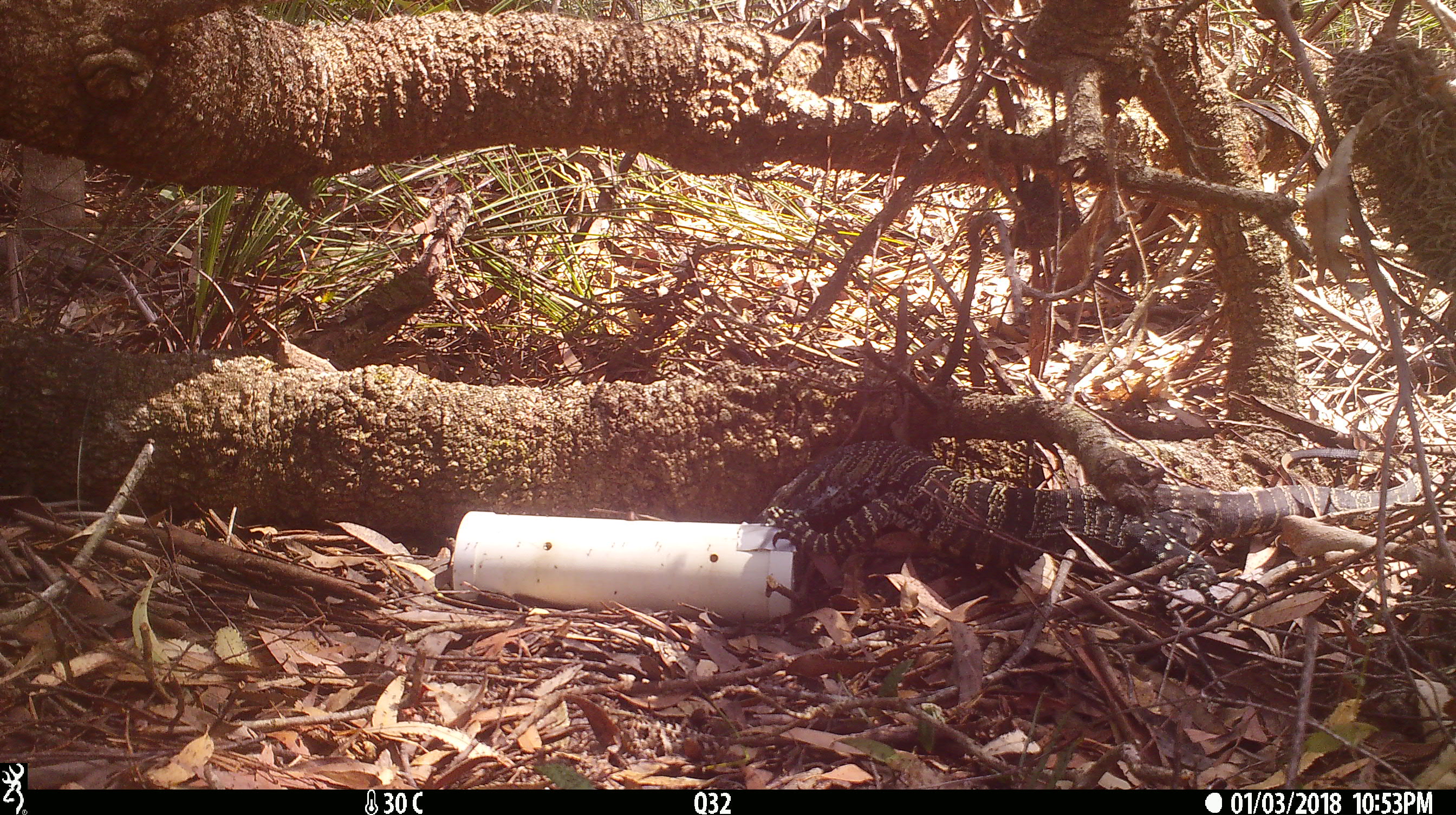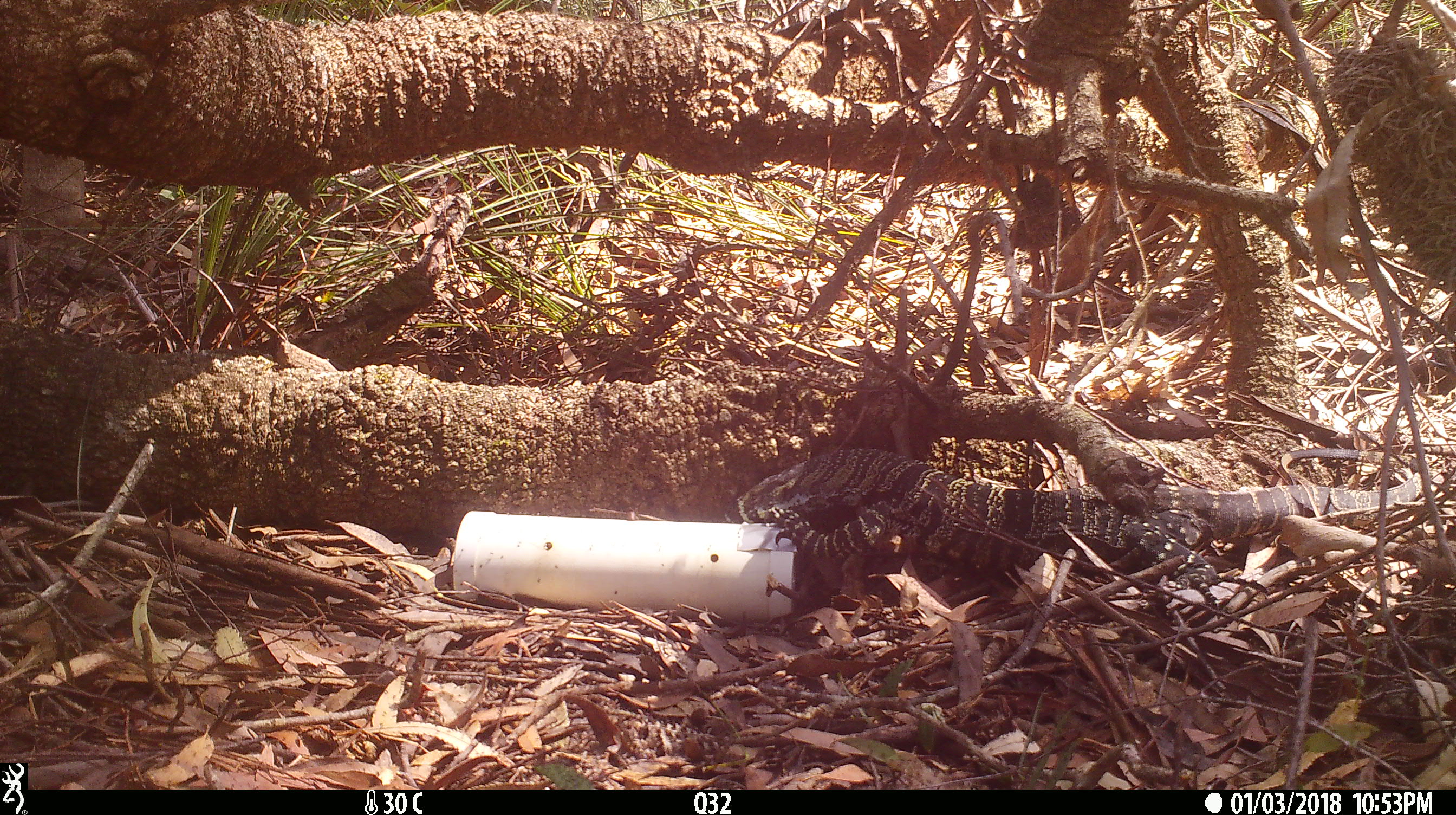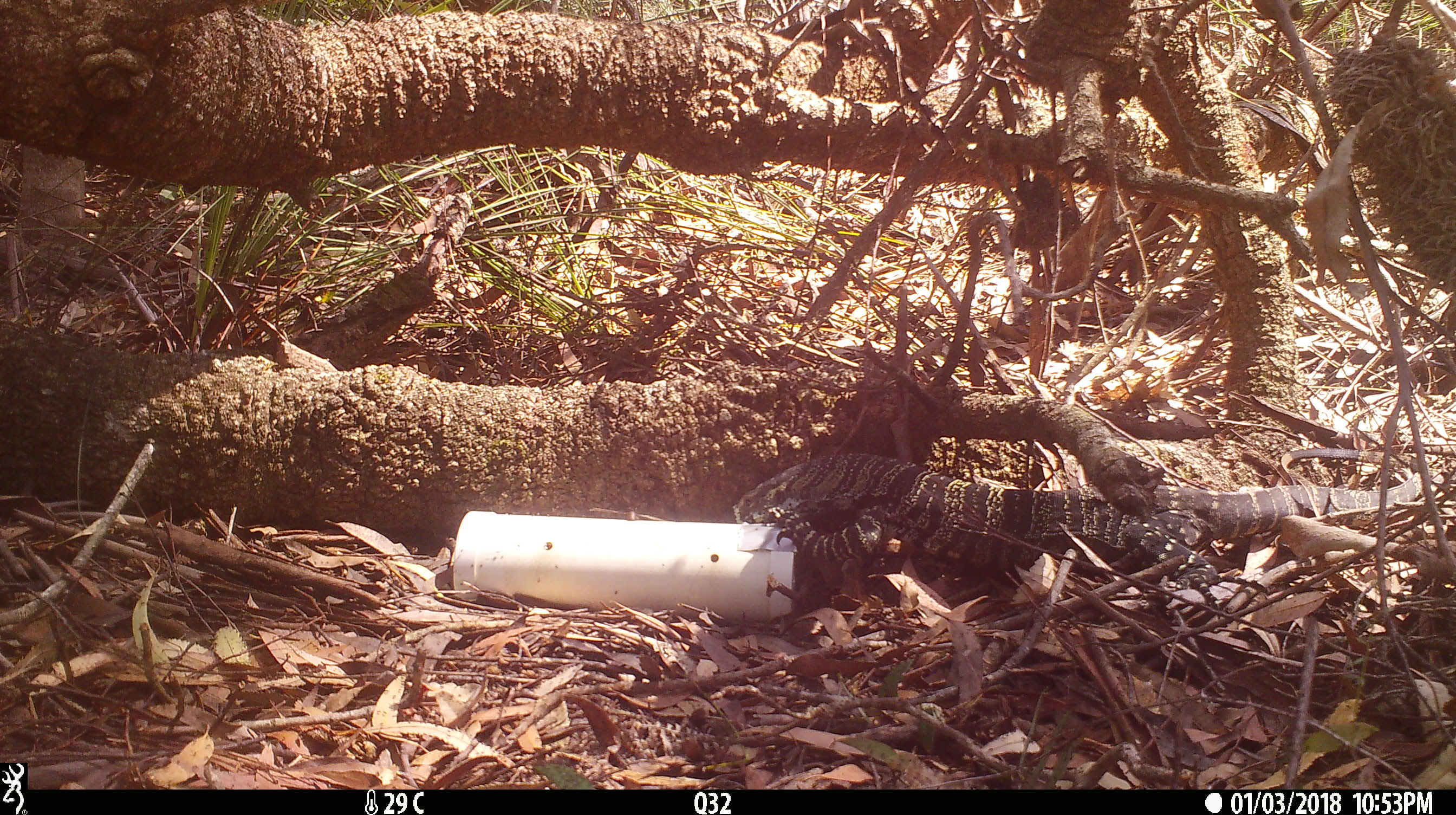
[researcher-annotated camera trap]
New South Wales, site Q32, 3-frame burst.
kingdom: Animalia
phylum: Chordata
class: Reptilia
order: Squamata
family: Varanidae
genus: Varanus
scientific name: Varanus varius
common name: lace monitor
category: goanna